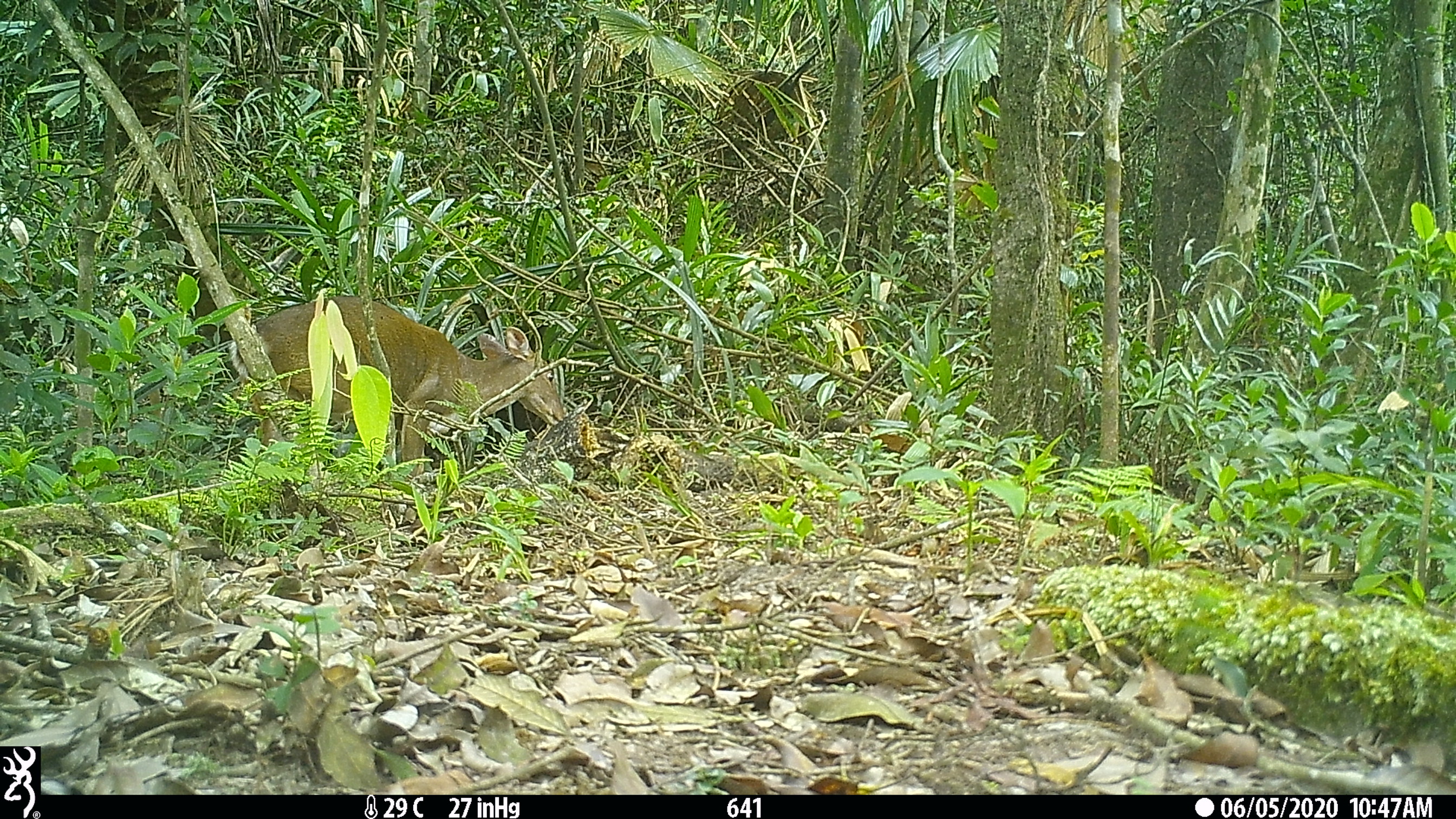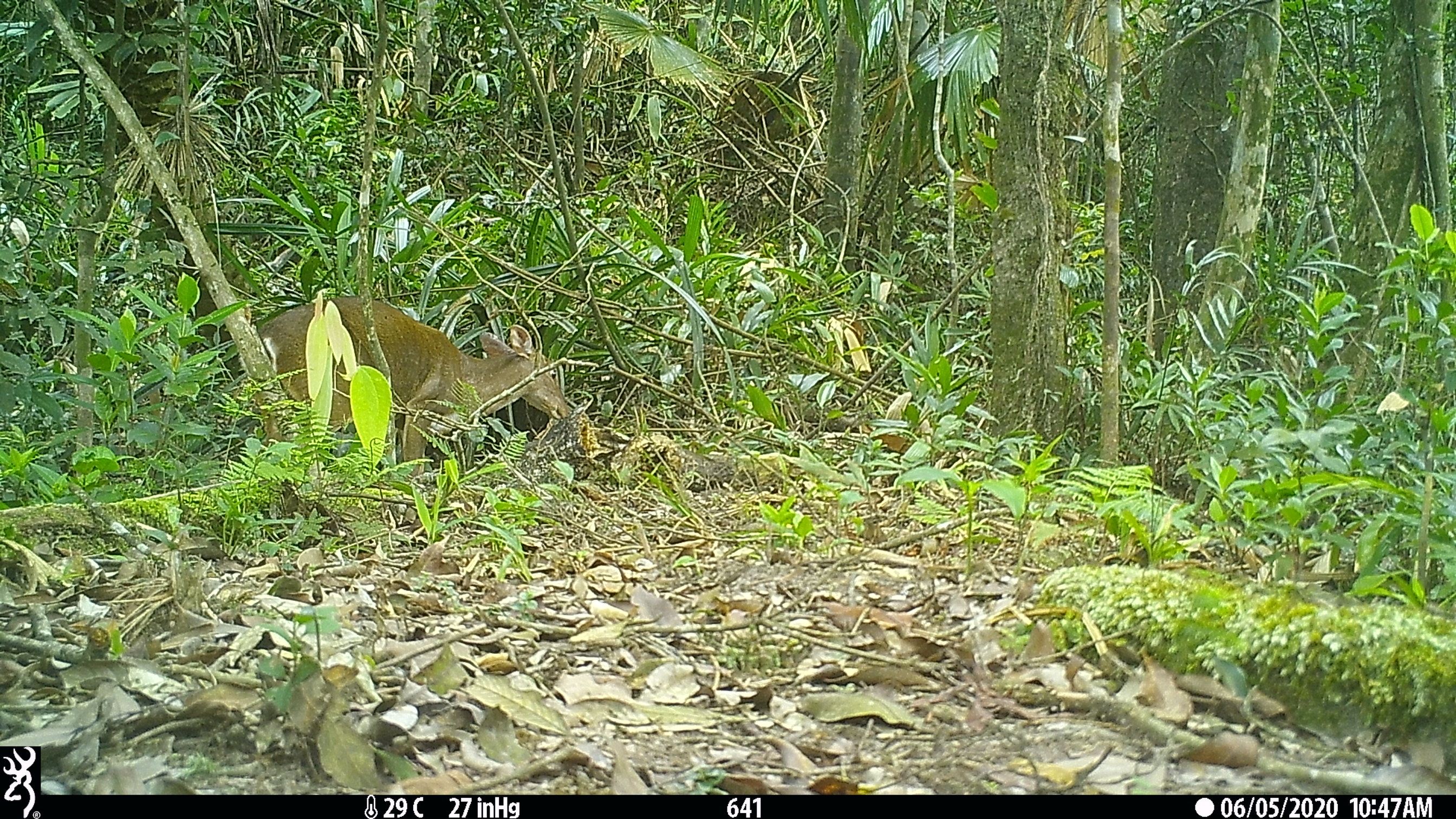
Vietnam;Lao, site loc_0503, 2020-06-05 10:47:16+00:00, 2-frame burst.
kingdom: Animalia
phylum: Chordata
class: Mammalia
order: Artiodactyla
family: Cervidae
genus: Muntiacus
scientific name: Muntiacus vuquangensis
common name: large-antlered muntjac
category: large antlered muntjac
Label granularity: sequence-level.